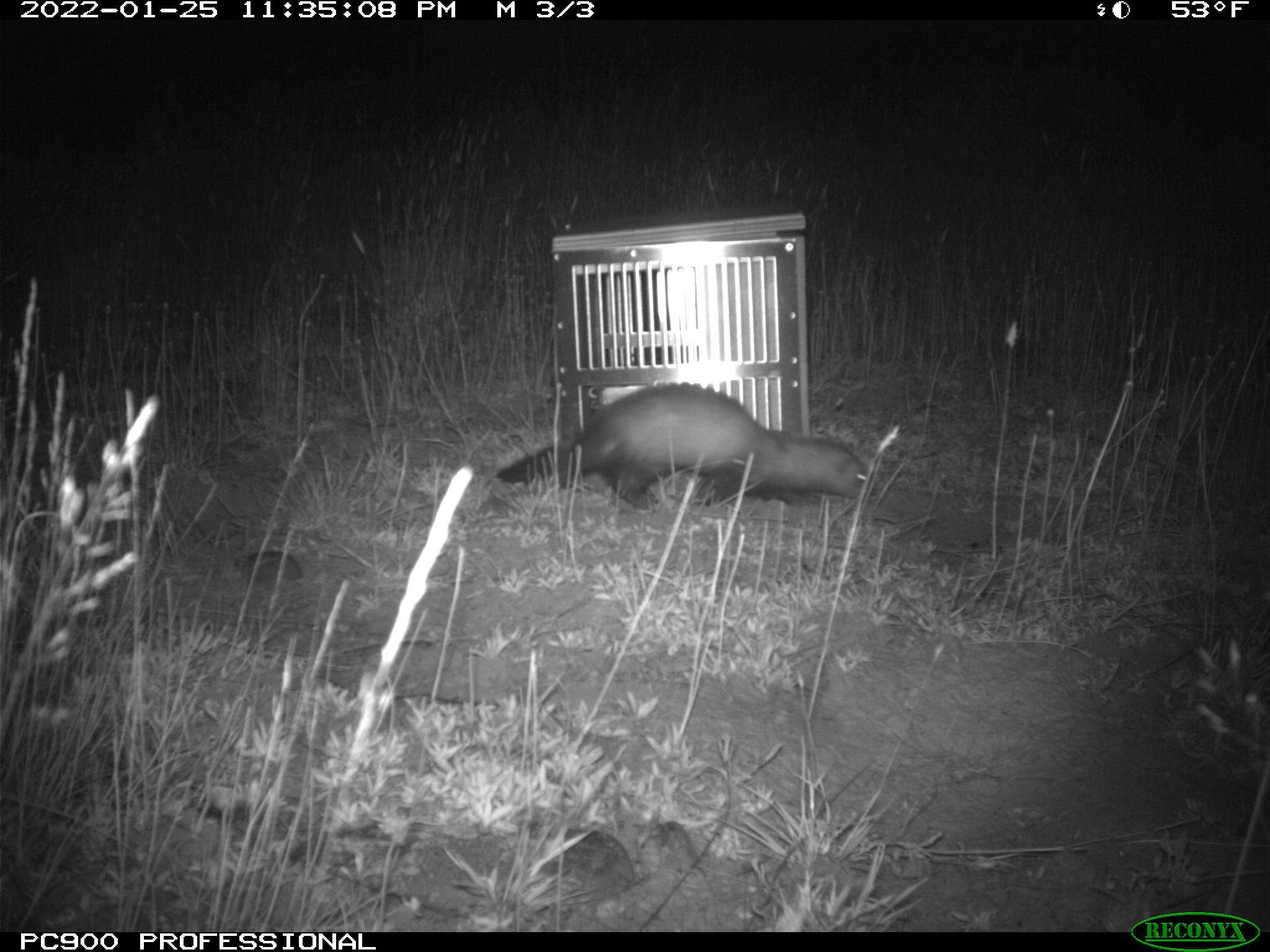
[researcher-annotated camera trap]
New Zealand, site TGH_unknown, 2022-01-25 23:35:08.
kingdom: Animalia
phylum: Chordata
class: Mammalia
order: Carnivora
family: Mustelidae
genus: Mustela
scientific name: Mustela furo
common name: ferret